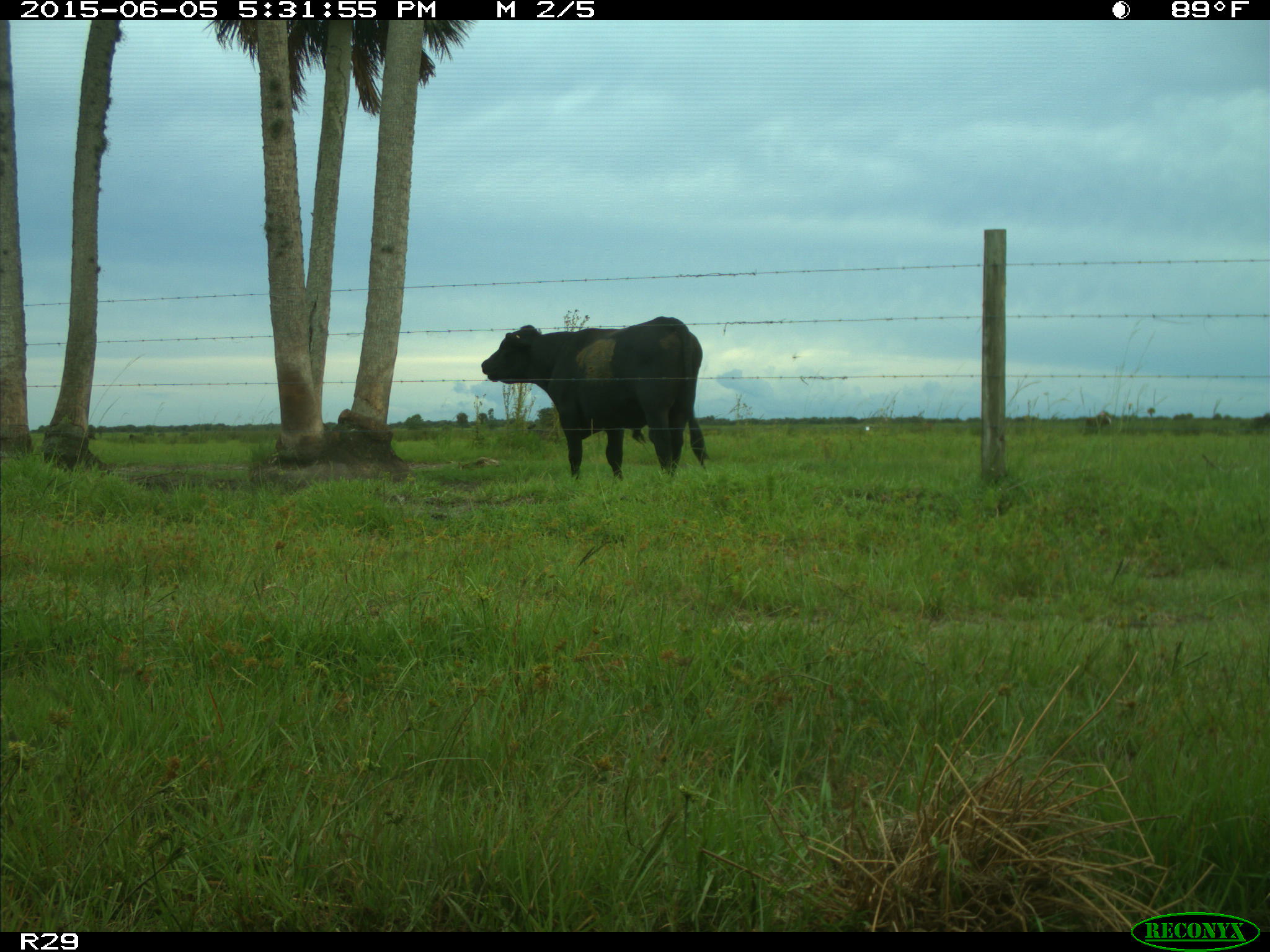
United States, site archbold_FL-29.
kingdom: Animalia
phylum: Chordata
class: Mammalia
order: Artiodactyla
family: Bovidae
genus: Bos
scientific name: Bos taurus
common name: domestic cow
Bos taurus (domestic cow).